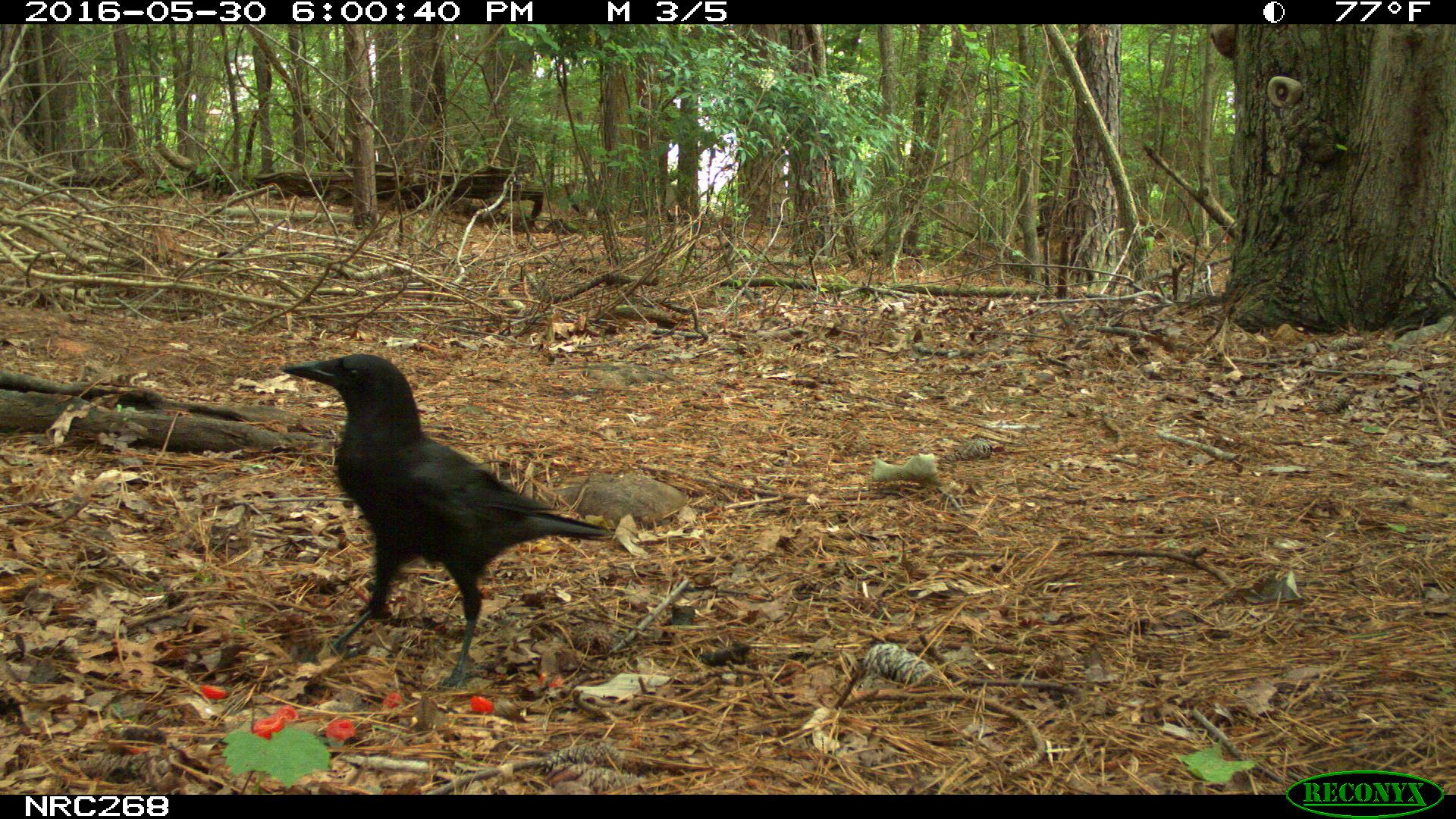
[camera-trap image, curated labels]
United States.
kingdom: Animalia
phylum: Chordata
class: Aves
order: Passeriformes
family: Corvidae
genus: Corvus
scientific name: Corvus brachyrhynchos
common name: american crow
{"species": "American Crow (Corvus brachyrhynchos)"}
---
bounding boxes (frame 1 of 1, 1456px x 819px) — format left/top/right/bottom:
American Crow: 271/347/624/642